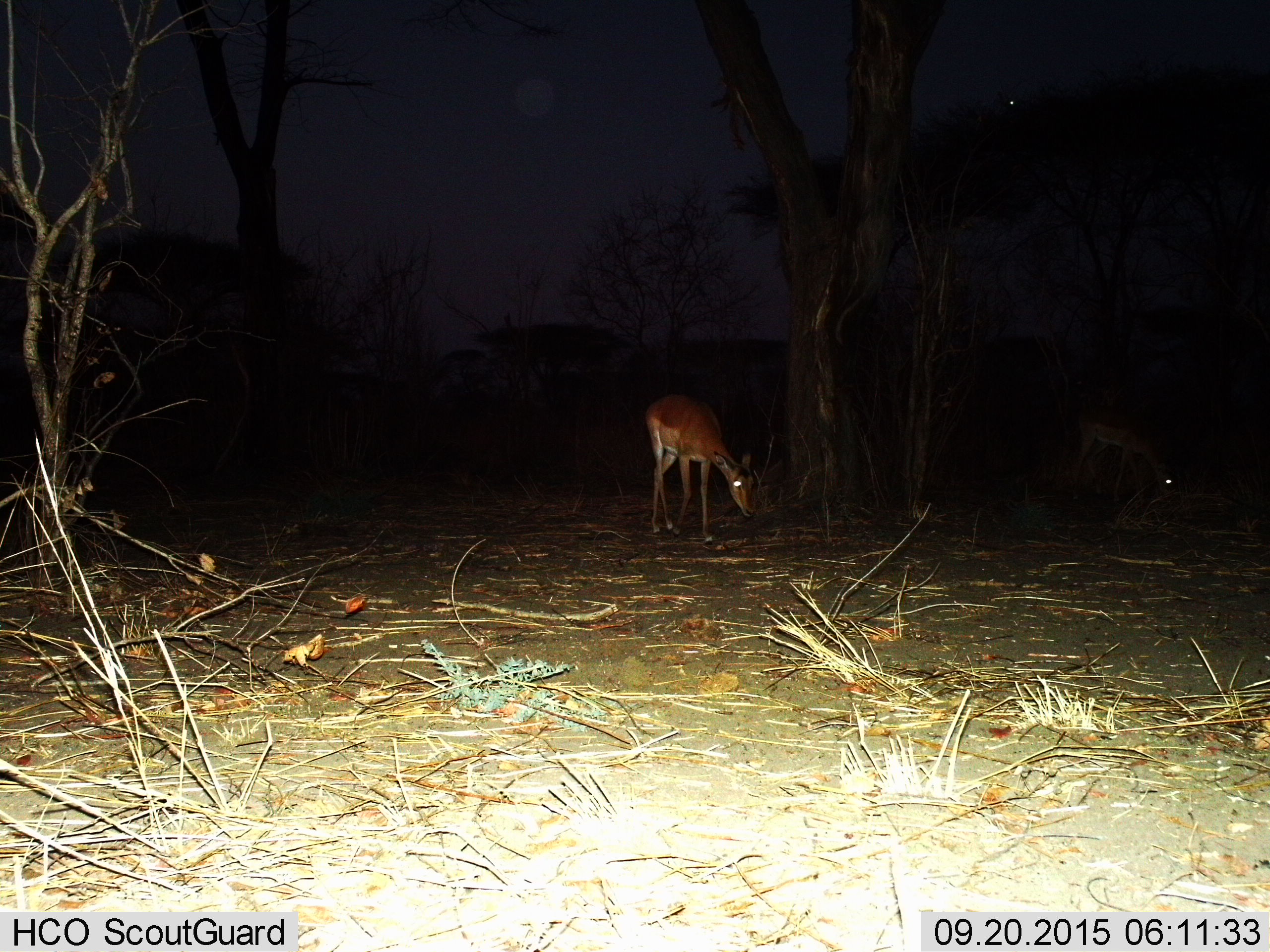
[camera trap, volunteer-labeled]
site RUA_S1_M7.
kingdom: Animalia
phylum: Chordata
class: Mammalia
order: Artiodactyla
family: Bovidae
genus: Aepyceros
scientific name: Aepyceros melampus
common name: impala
Impala (Aepyceros melampus), count 2. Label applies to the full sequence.